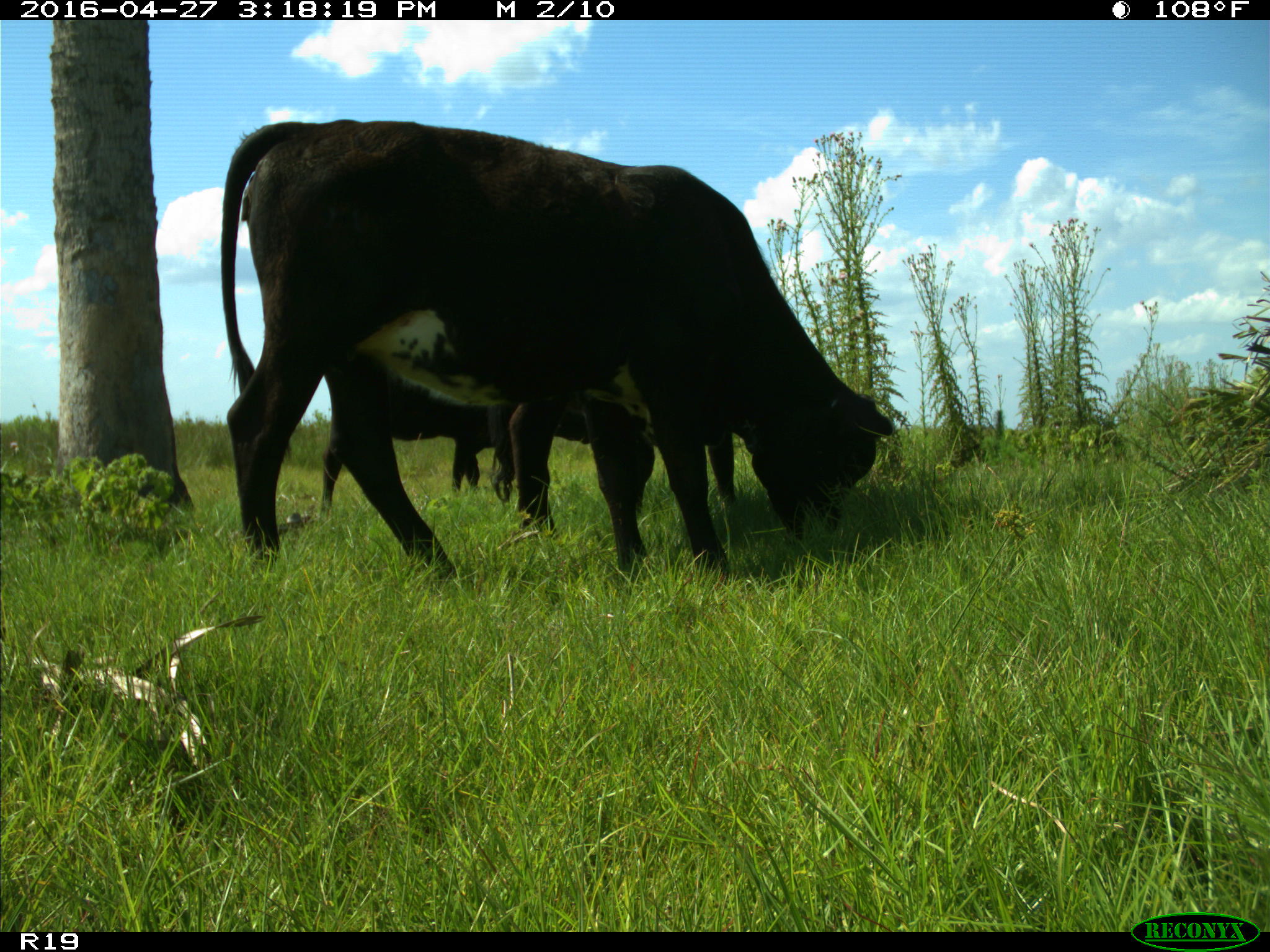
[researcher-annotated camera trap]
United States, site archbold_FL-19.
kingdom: Animalia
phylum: Chordata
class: Mammalia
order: Artiodactyla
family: Bovidae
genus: Bos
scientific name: Bos taurus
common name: domestic cow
Bos taurus (domestic cow).